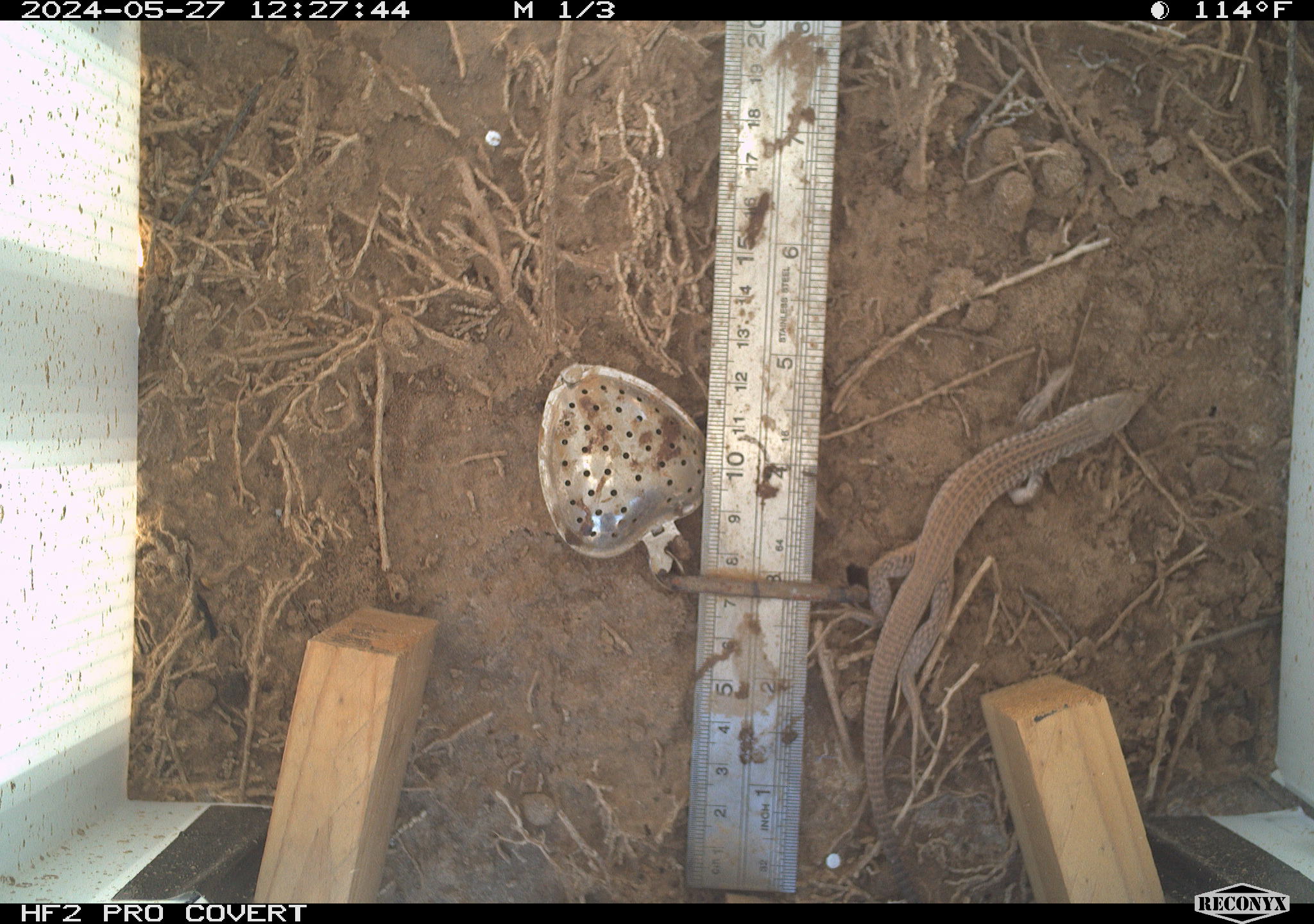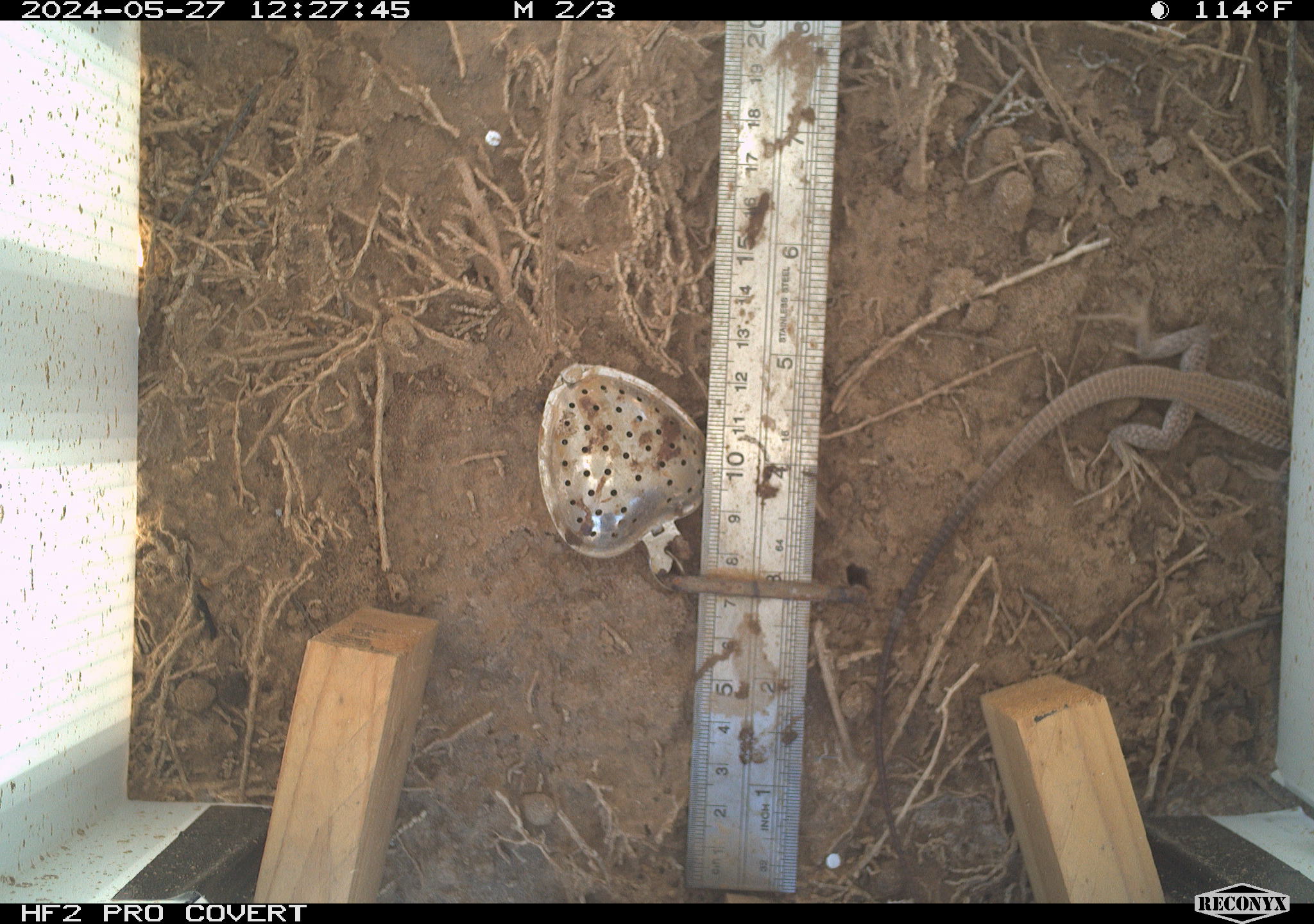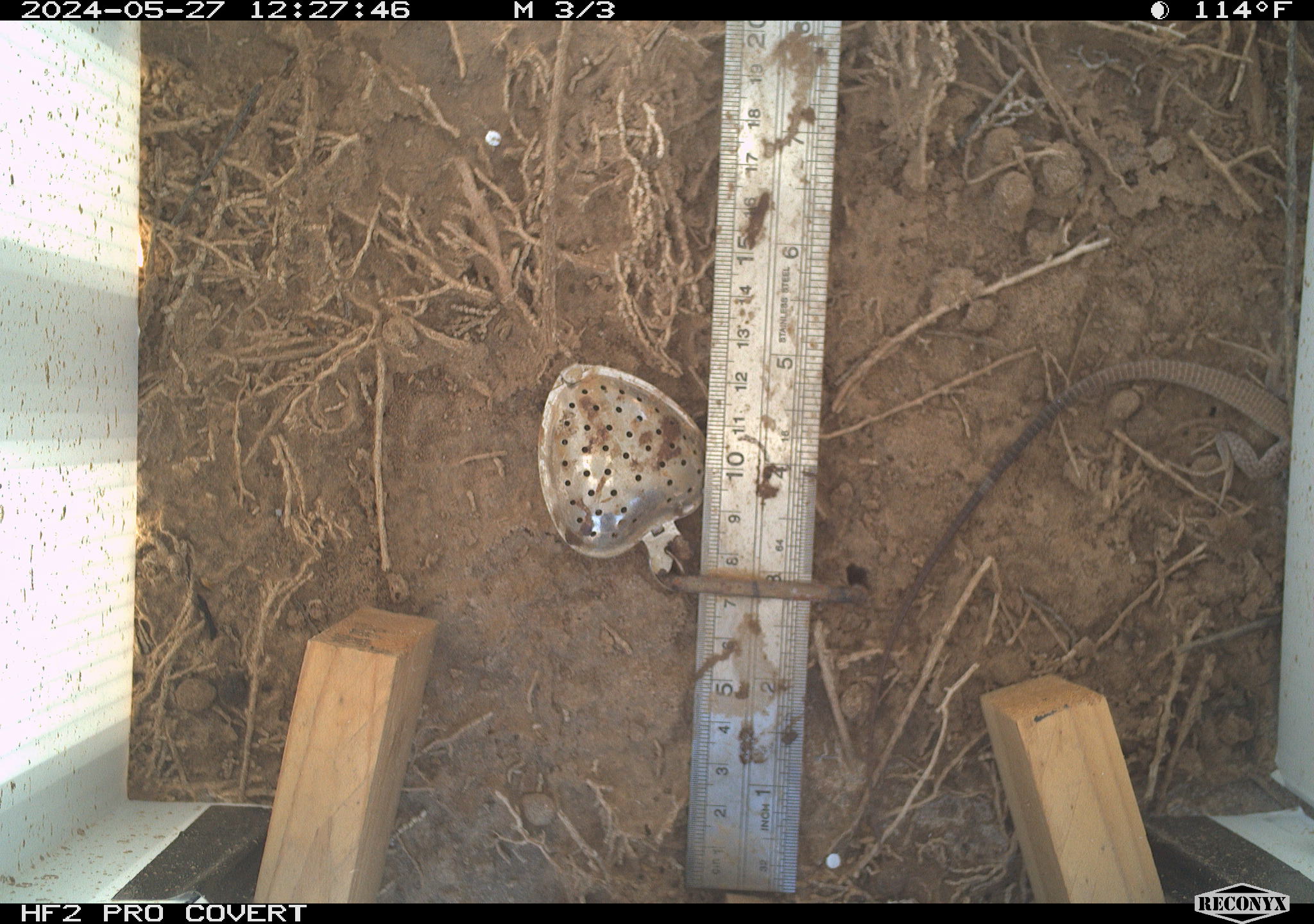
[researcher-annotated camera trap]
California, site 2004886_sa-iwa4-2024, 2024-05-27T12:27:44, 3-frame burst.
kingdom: Animalia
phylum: Chordata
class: Reptilia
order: Squamata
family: Teiidae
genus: Aspidoscelis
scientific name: Aspidoscelis tigris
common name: western whiptail